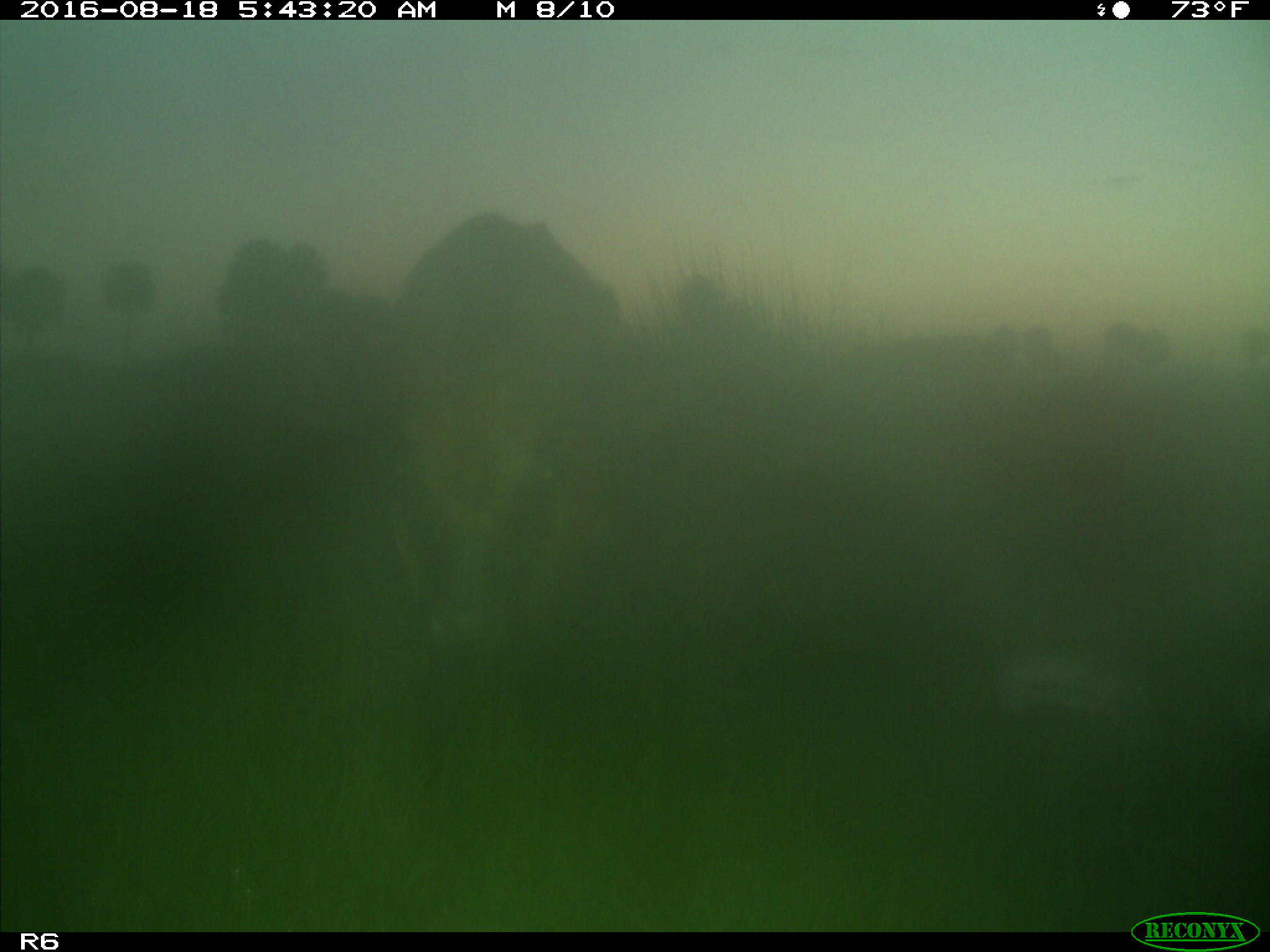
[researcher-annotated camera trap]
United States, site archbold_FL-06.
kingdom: Animalia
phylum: Chordata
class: Mammalia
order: Artiodactyla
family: Bovidae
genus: Bos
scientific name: Bos taurus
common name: domestic cow